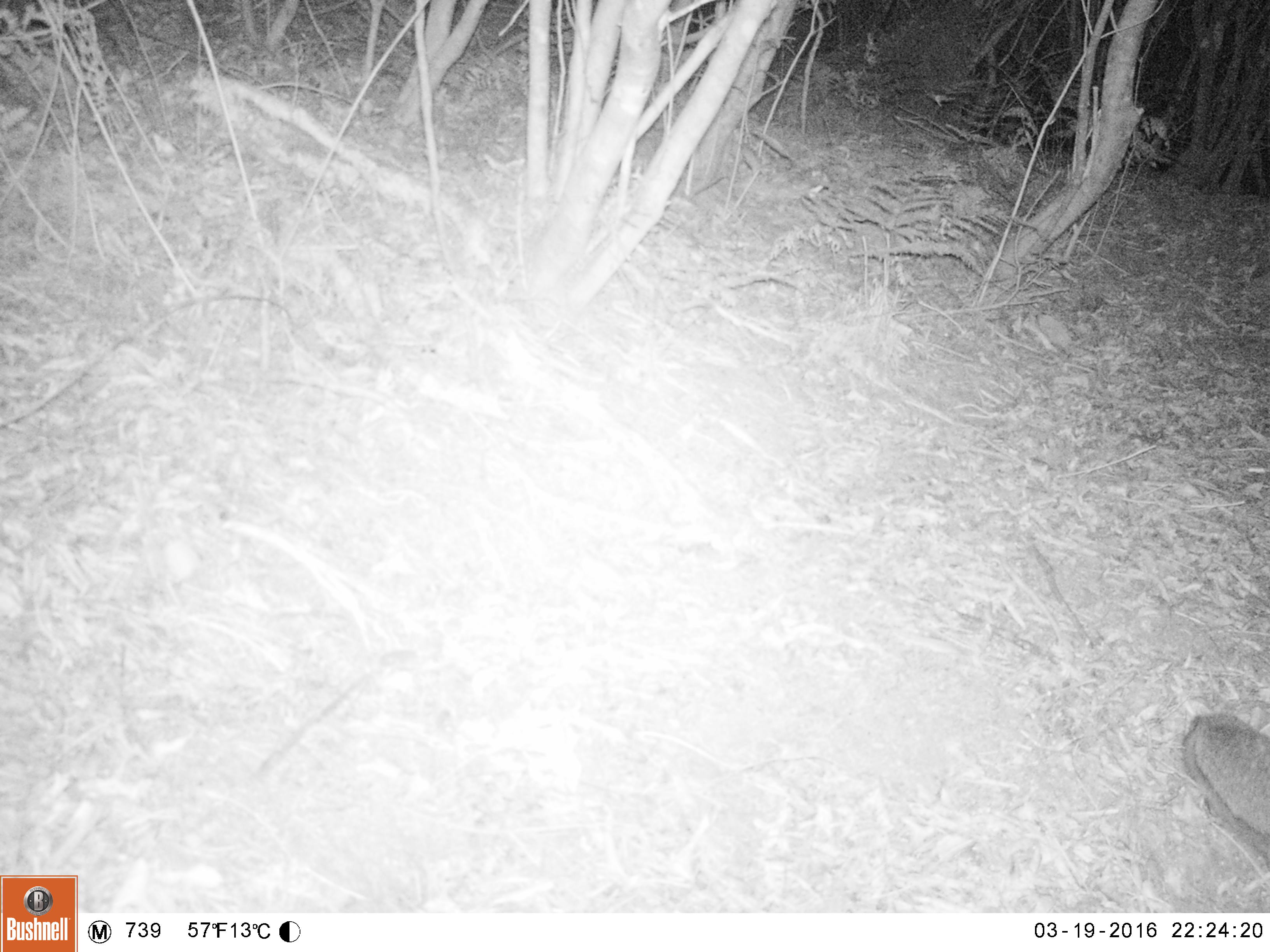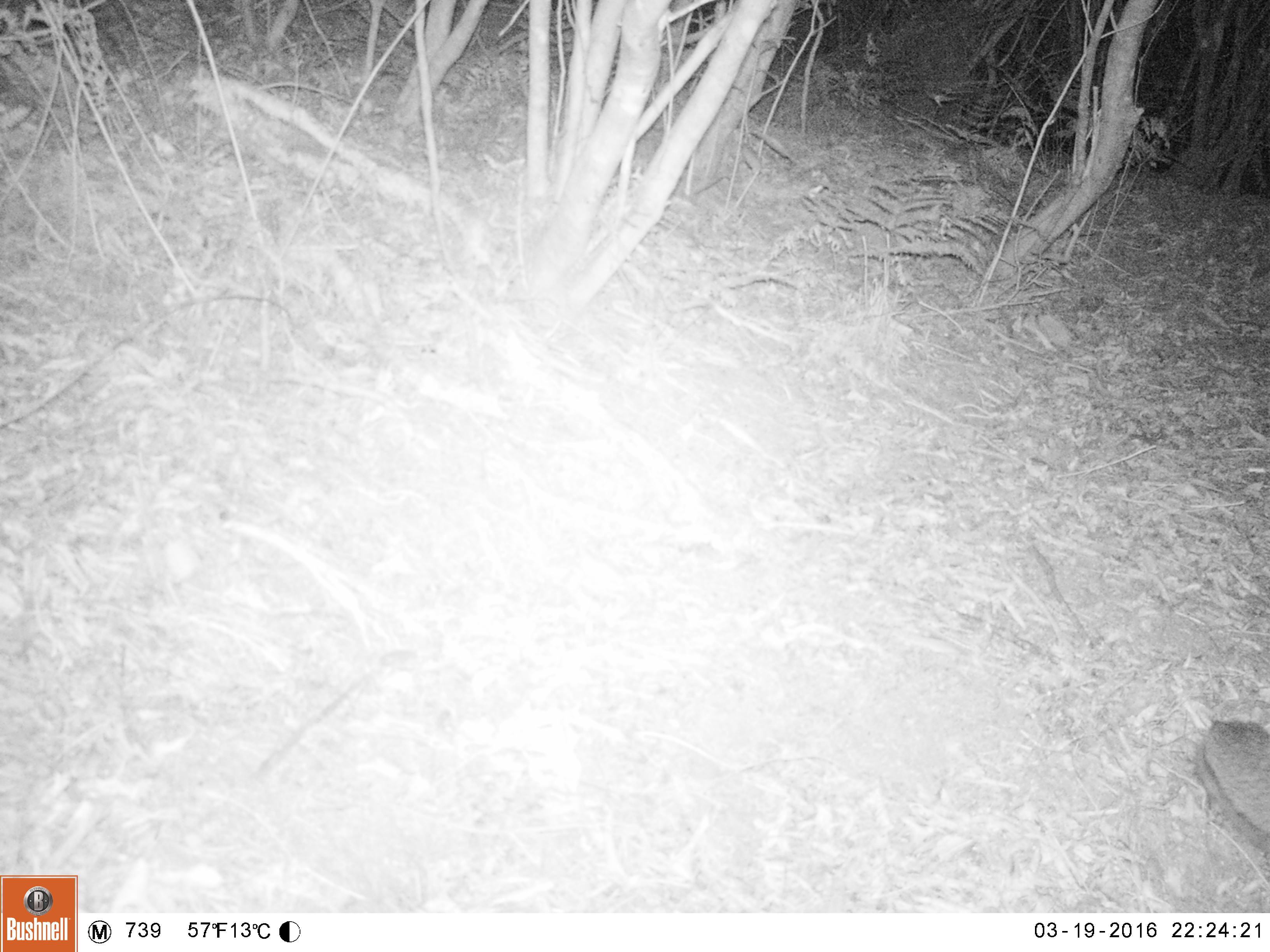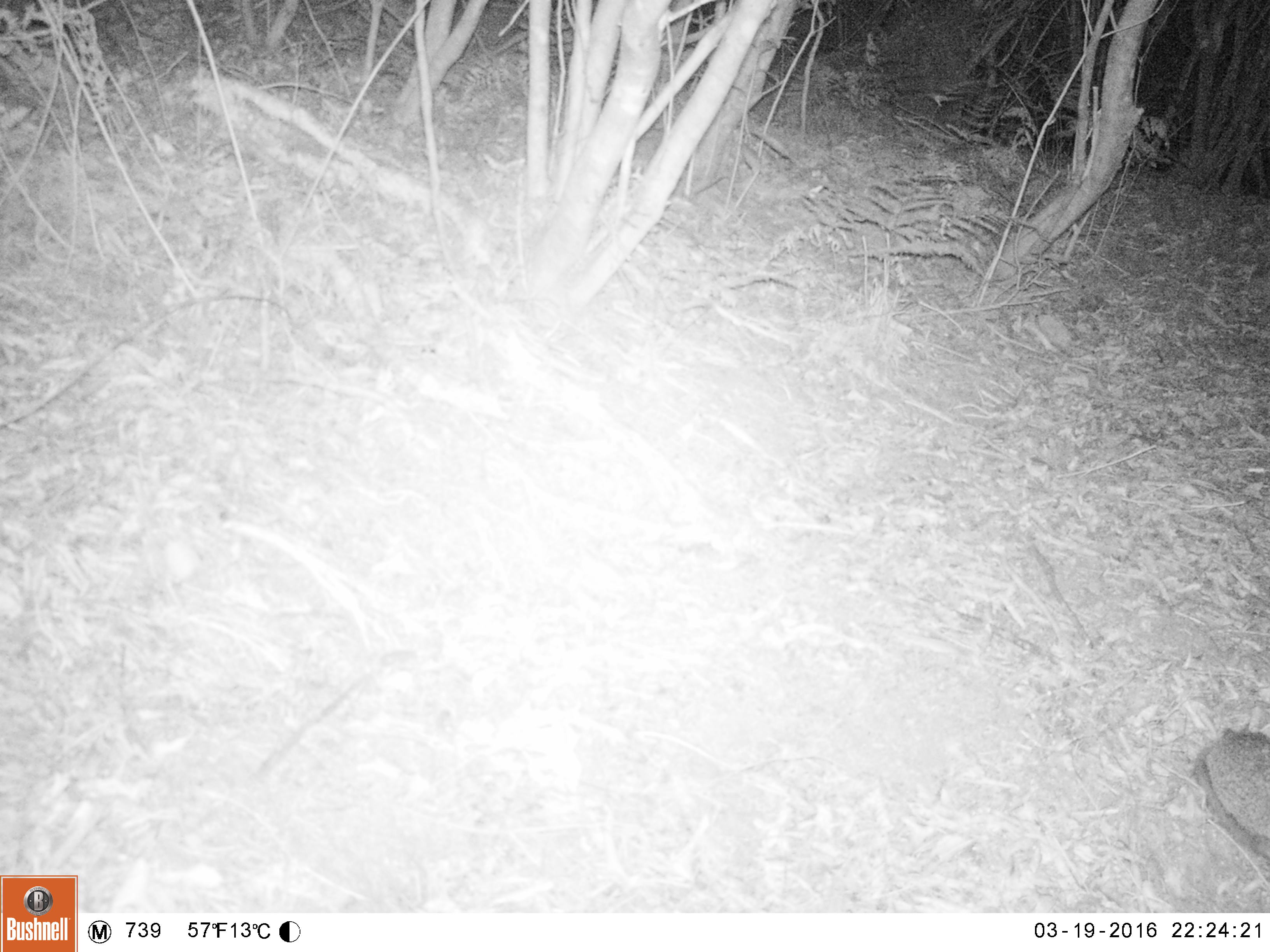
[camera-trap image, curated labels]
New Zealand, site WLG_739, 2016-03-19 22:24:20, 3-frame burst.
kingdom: Animalia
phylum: Chordata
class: Mammalia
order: Eulipotyphla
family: Erinaceidae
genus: Erinaceus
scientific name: Erinaceus europaeus europaeus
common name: european hedgehog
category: hedgehog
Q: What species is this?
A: Hedgehog (european hedgehog) (Erinaceus europaeus europaeus).